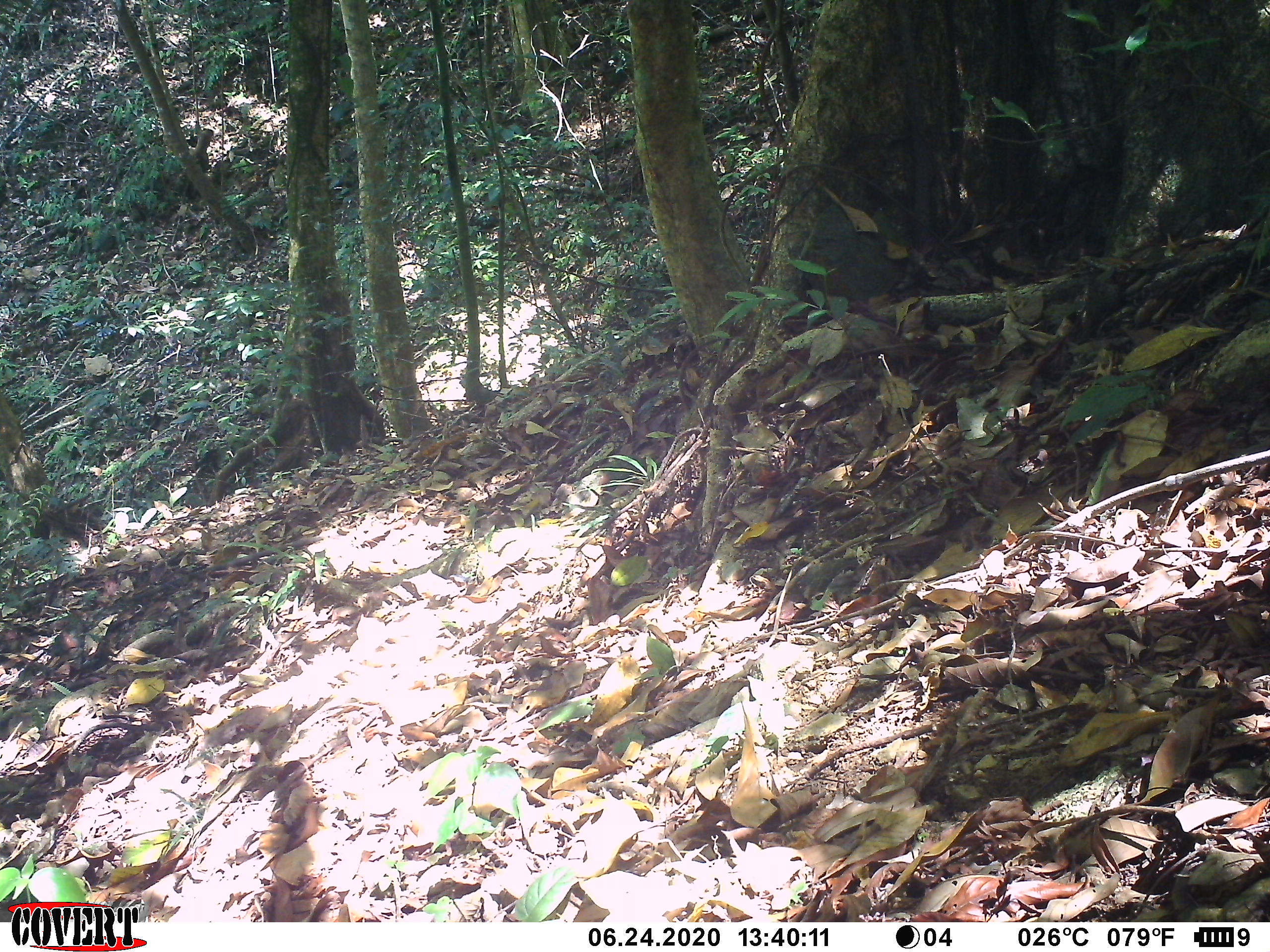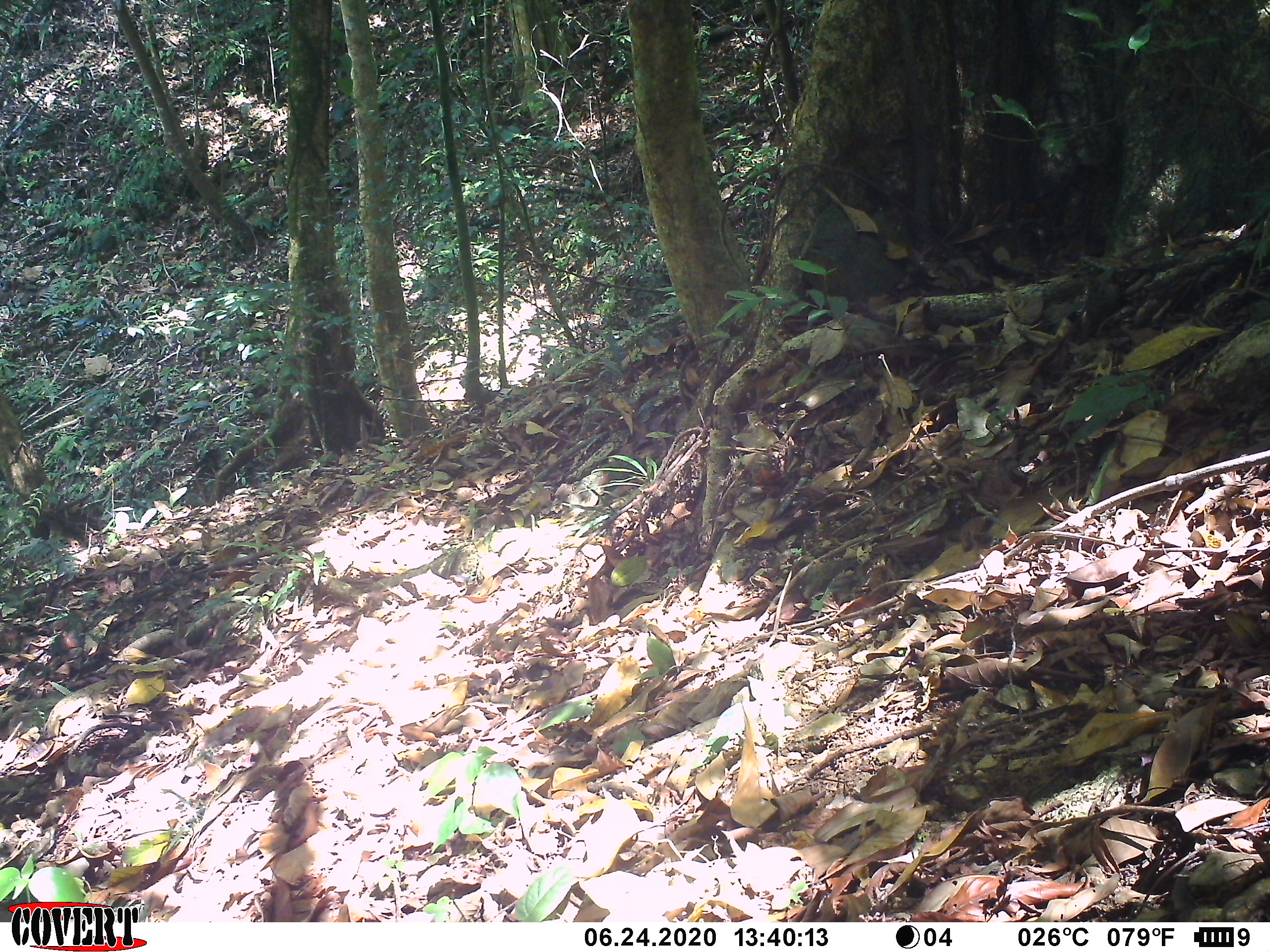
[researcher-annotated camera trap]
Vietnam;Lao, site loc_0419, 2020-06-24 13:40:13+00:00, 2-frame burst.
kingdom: Animalia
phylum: Chordata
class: Mammalia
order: Primates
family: Cercopithecidae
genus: Macaca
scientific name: Macaca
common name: macaque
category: unidentified macaque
Unidentified macaque (macaque) (Macaca). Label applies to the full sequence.